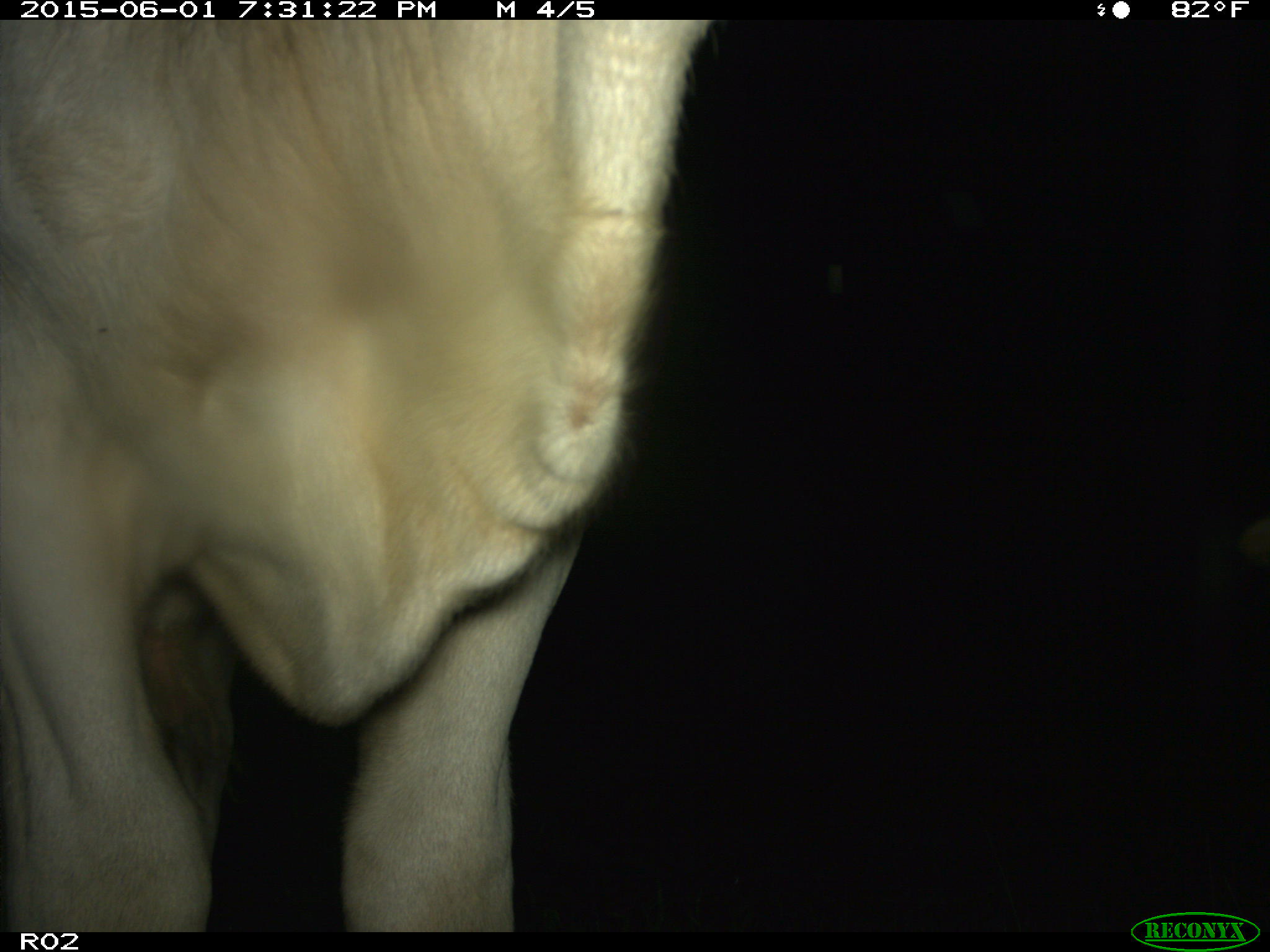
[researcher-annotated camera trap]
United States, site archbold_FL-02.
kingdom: Animalia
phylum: Chordata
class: Mammalia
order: Artiodactyla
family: Bovidae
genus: Bos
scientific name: Bos taurus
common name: domestic cow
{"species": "Bos taurus (domestic cow)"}